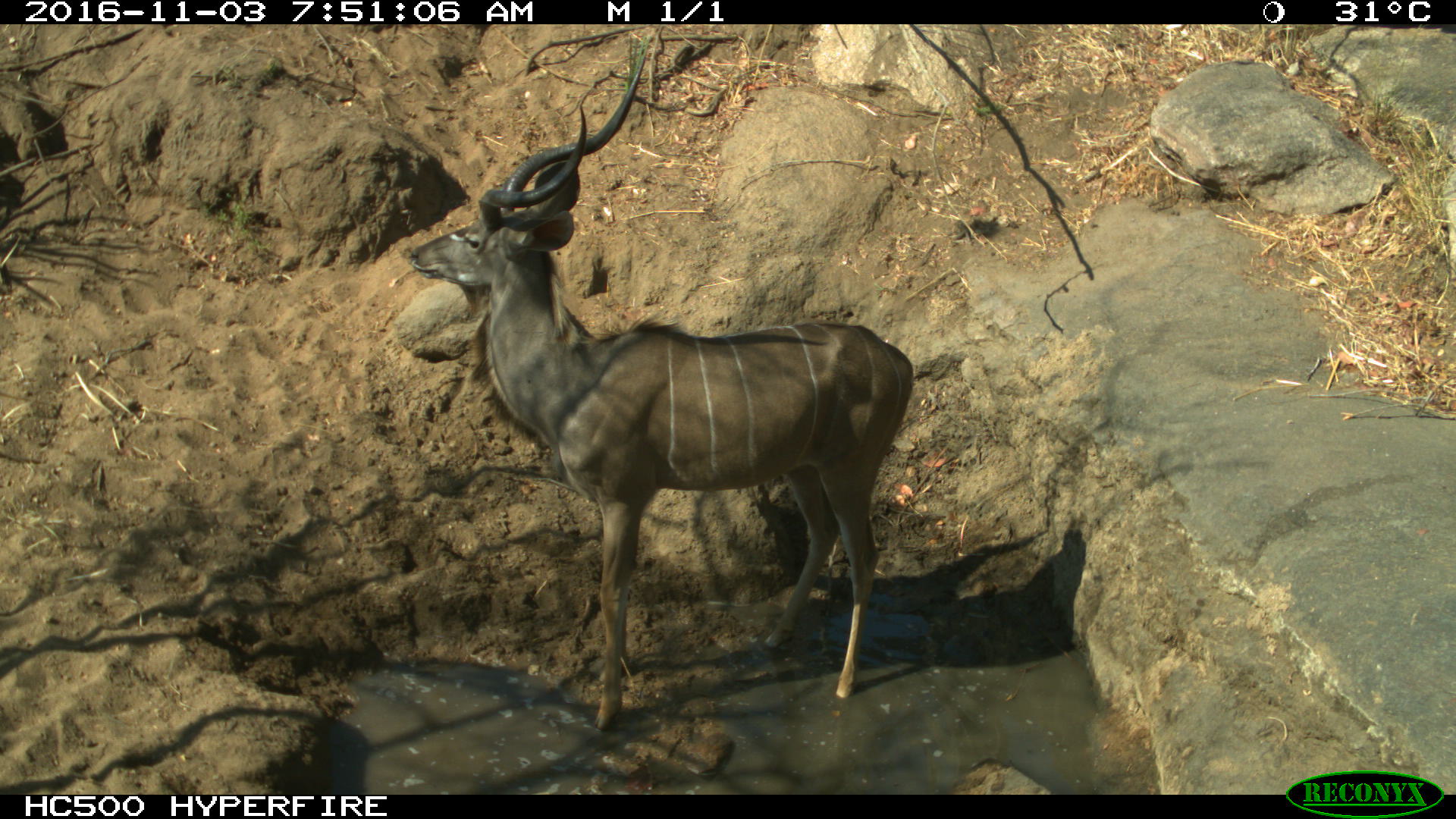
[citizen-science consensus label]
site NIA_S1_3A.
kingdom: Animalia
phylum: Chordata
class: Mammalia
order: Artiodactyla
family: Bovidae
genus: Tragelaphus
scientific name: Tragelaphus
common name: kudu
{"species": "kudu (Tragelaphus)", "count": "1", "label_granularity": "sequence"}